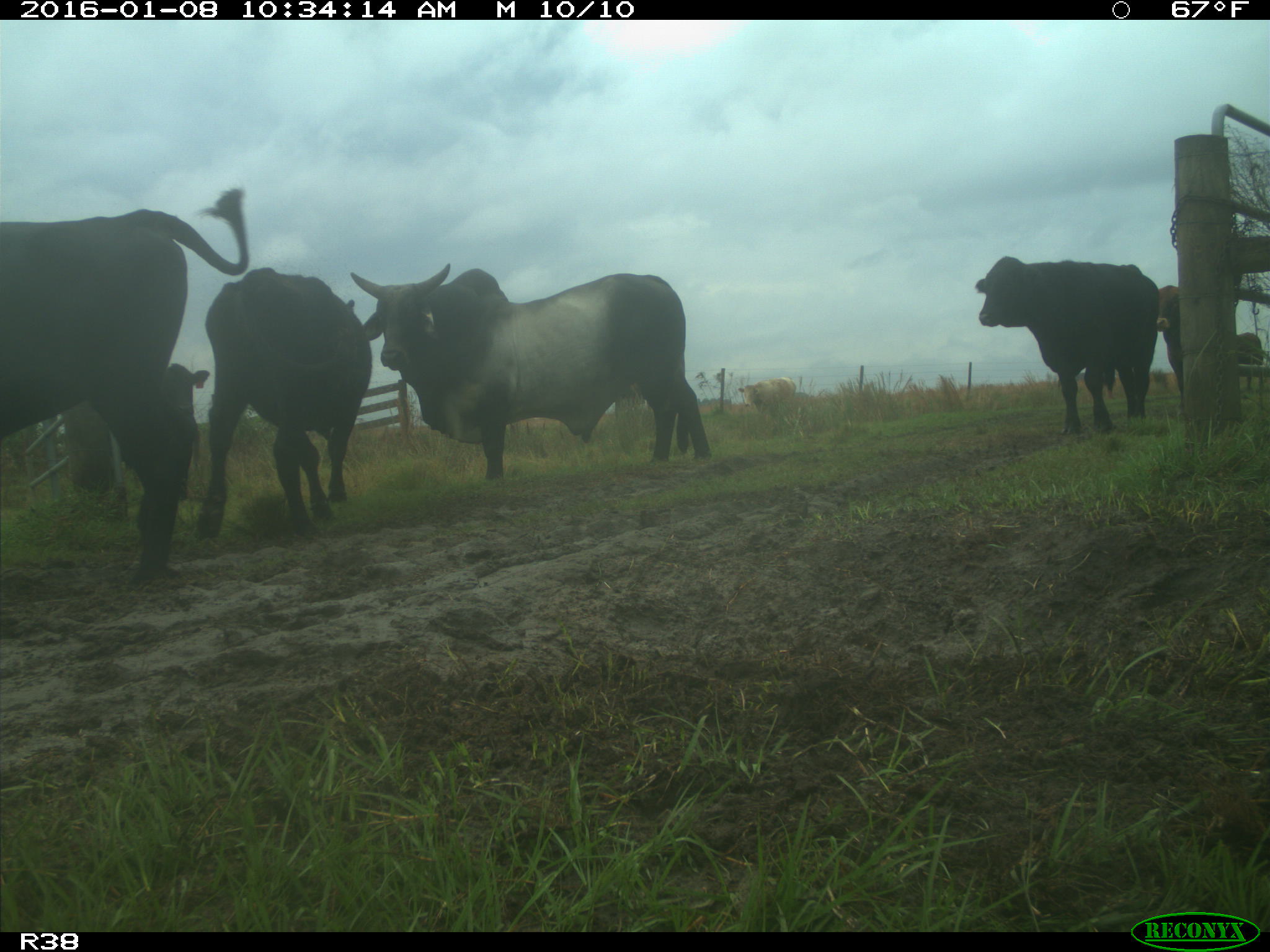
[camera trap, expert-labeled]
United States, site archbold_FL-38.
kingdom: Animalia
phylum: Chordata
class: Mammalia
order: Artiodactyla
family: Bovidae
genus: Bos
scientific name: Bos taurus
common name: domestic cow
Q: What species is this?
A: Bos taurus (domestic cow).